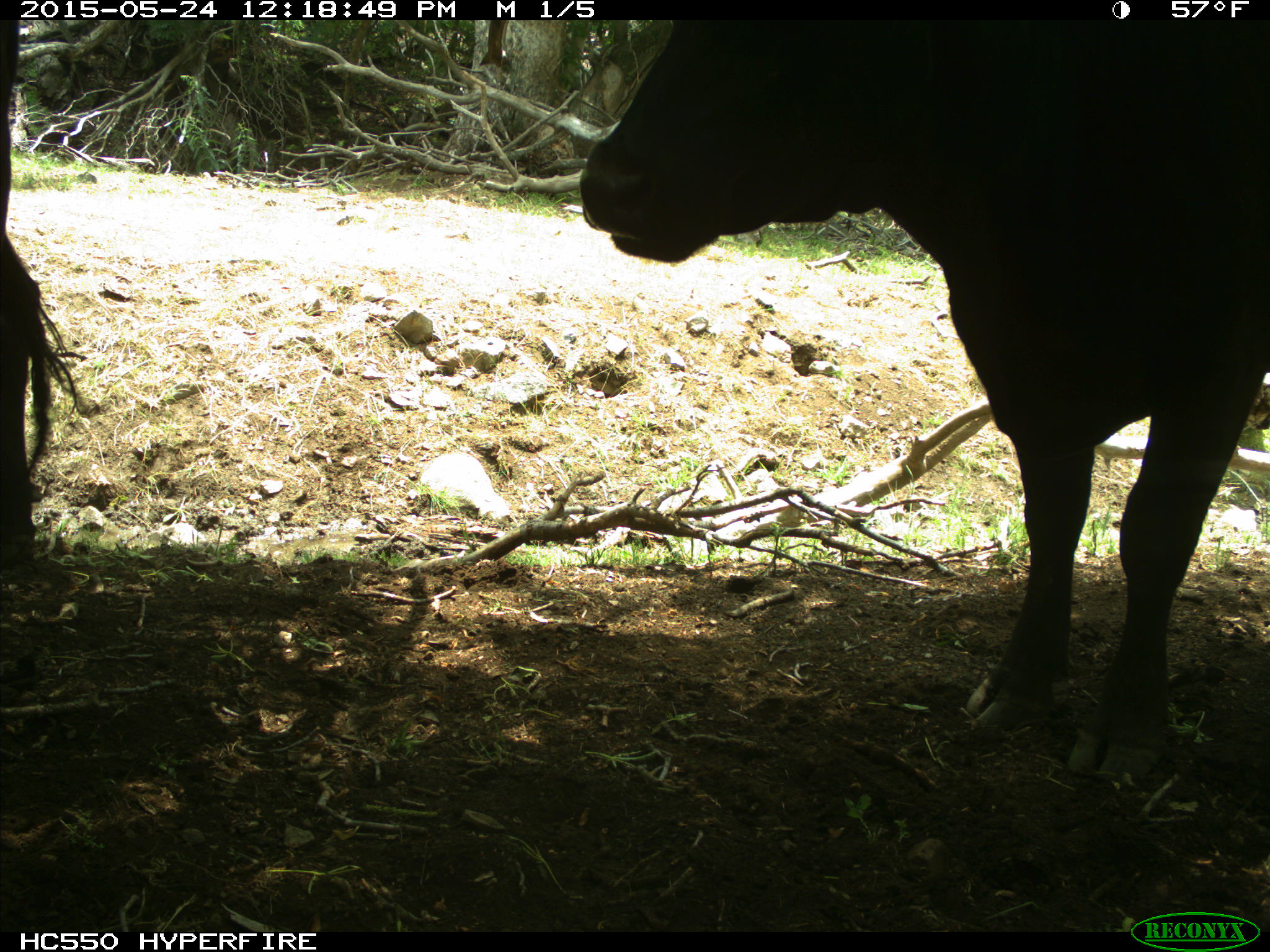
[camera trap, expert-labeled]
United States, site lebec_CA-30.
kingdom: Animalia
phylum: Chordata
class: Mammalia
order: Artiodactyla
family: Bovidae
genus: Bos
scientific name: Bos taurus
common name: domestic cow